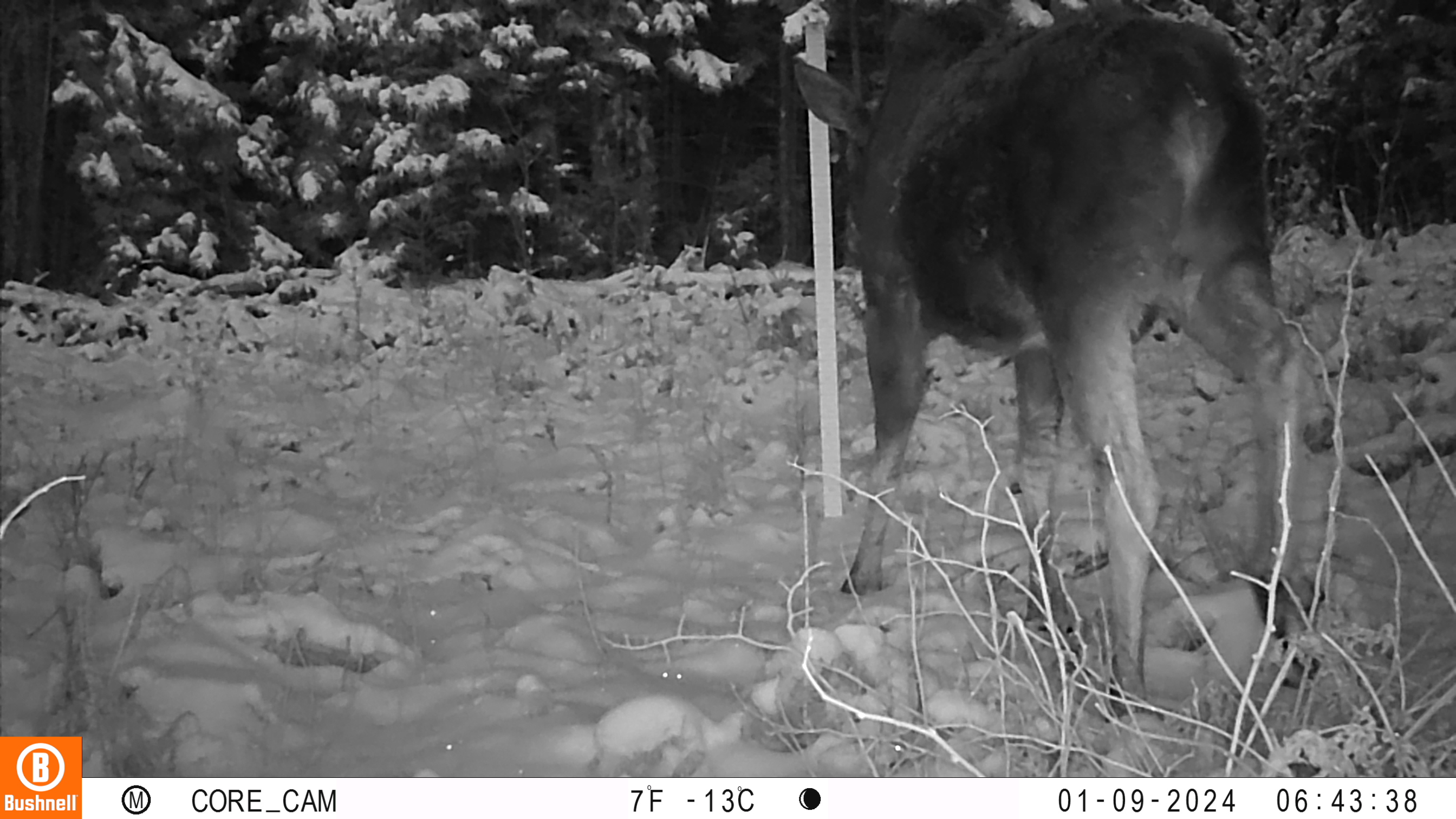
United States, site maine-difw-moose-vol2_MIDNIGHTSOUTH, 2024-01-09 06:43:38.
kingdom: Animalia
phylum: Chordata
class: Mammalia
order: Artiodactyla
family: Cervidae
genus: Alces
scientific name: Alces alces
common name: moose